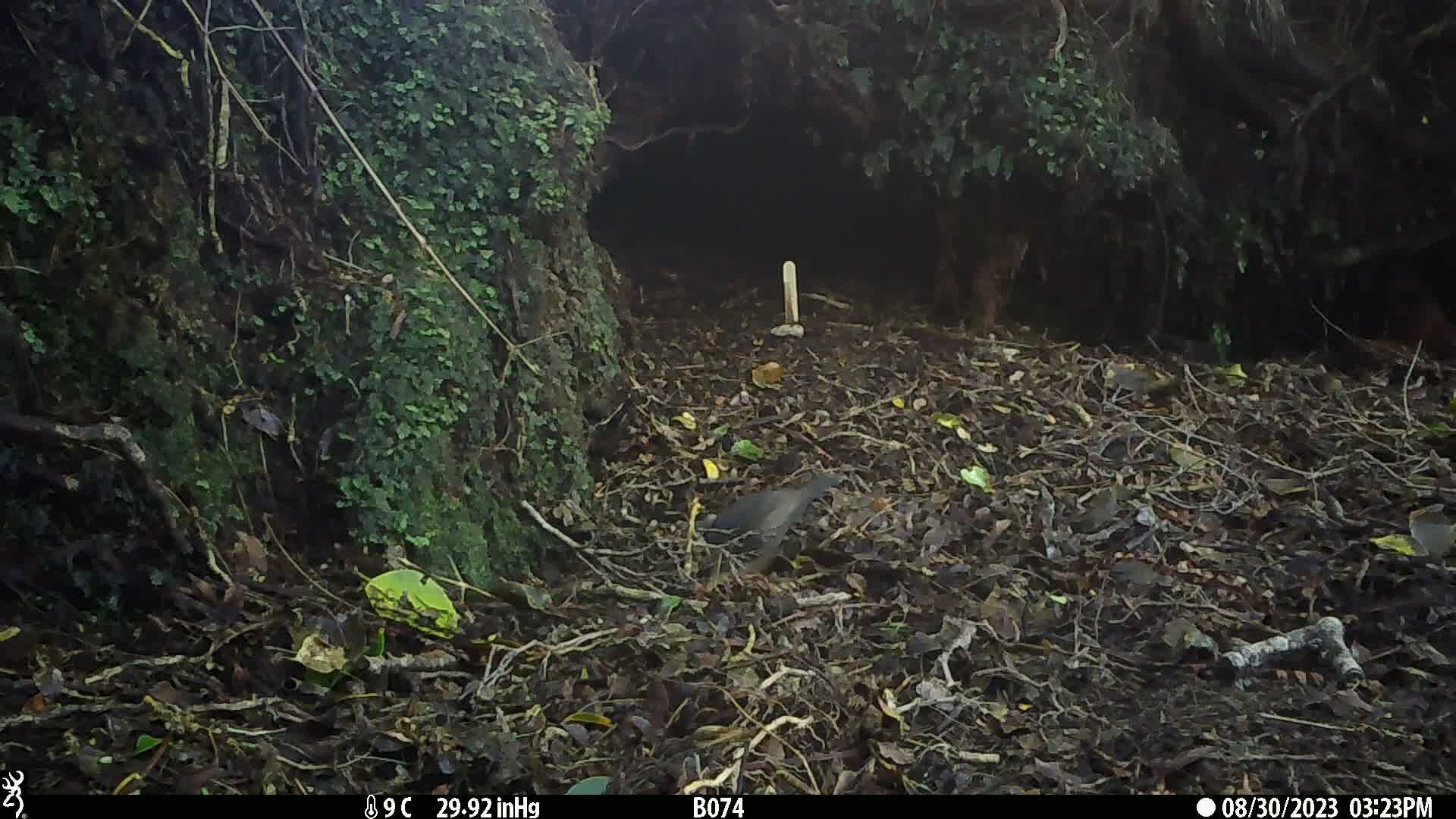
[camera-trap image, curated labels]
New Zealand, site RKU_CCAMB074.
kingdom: Animalia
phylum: Chordata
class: Aves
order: Passeriformes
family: Turdidae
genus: Turdus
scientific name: Turdus merula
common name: eurasian blackbird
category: blackbird